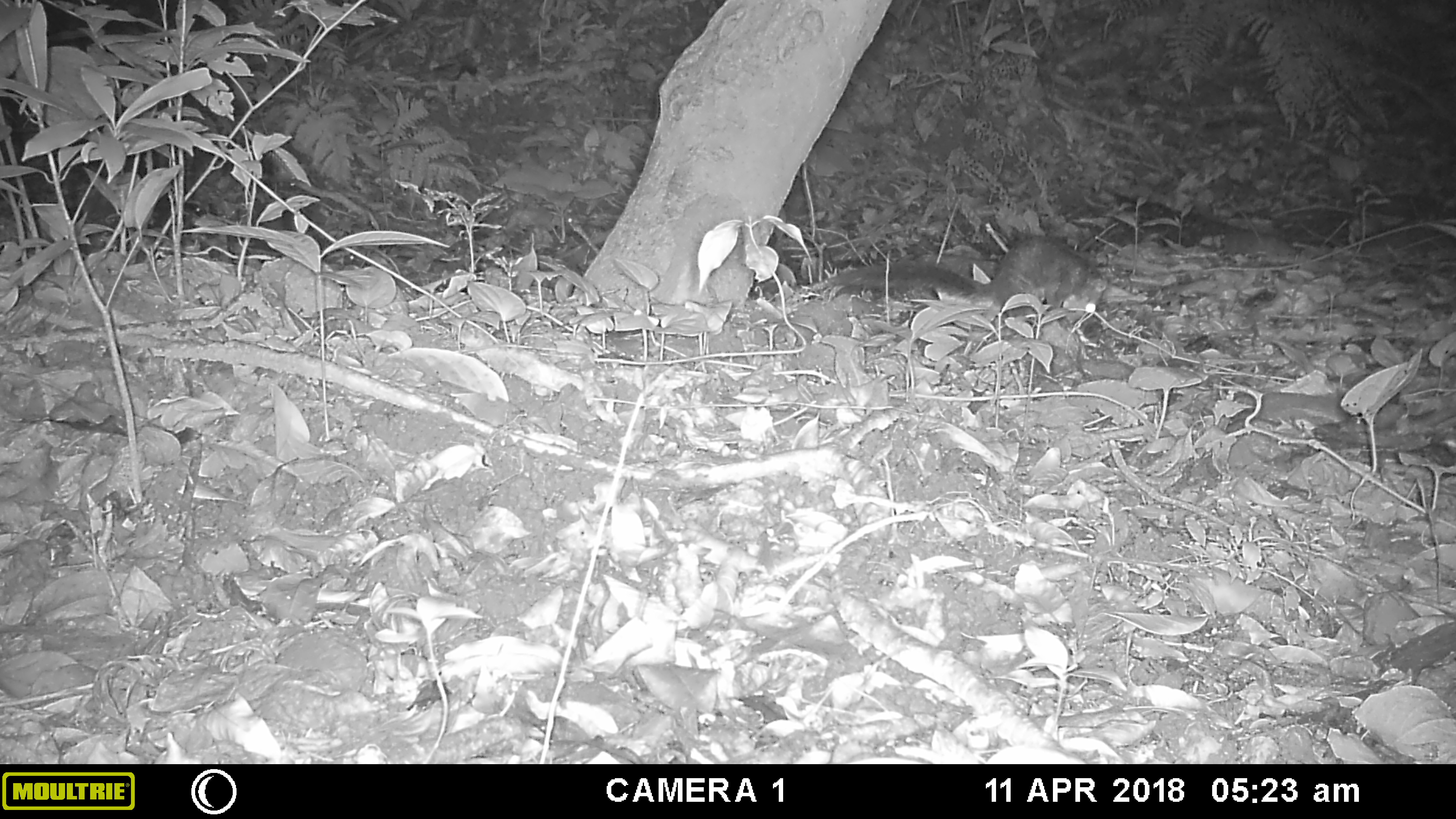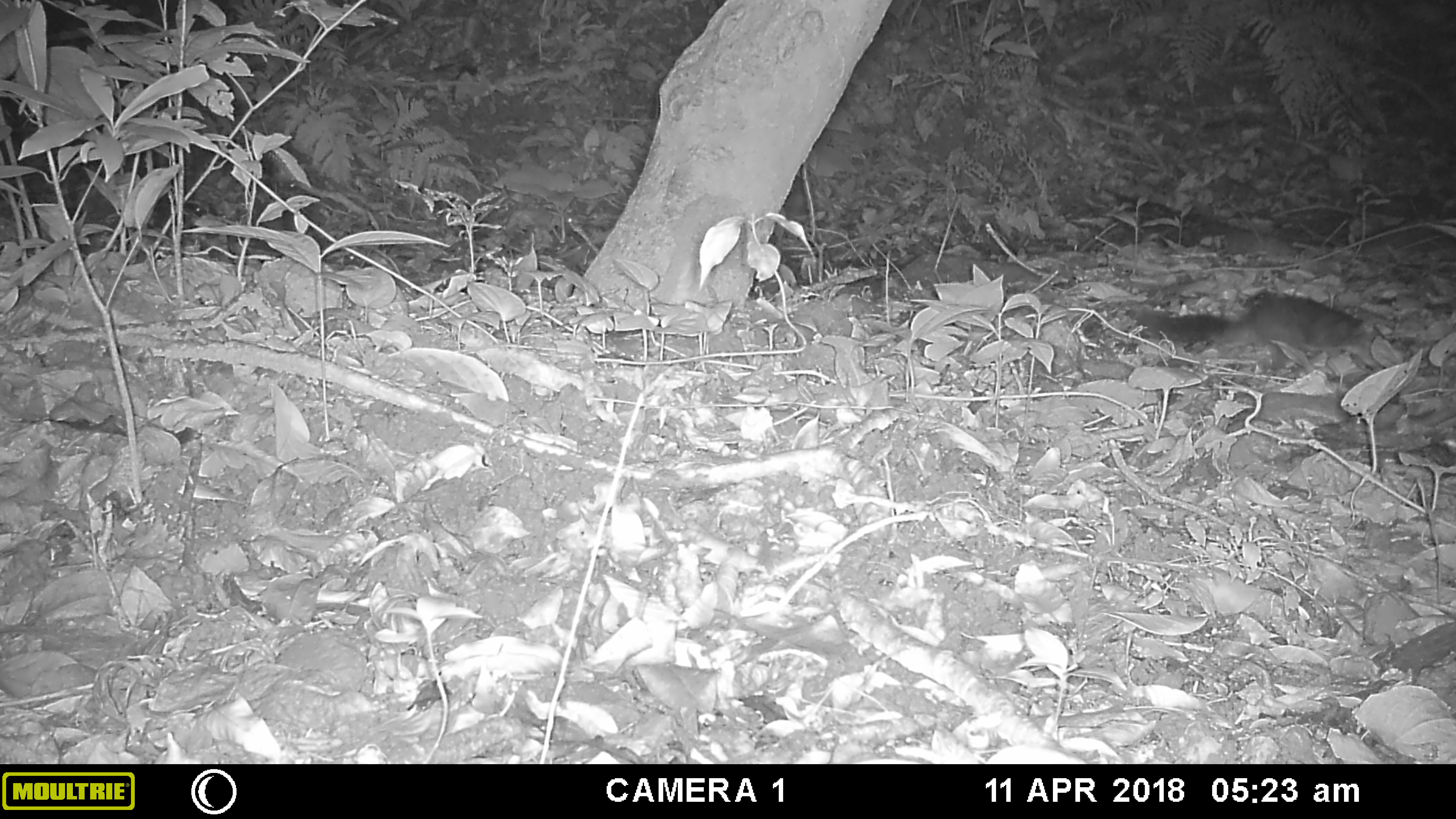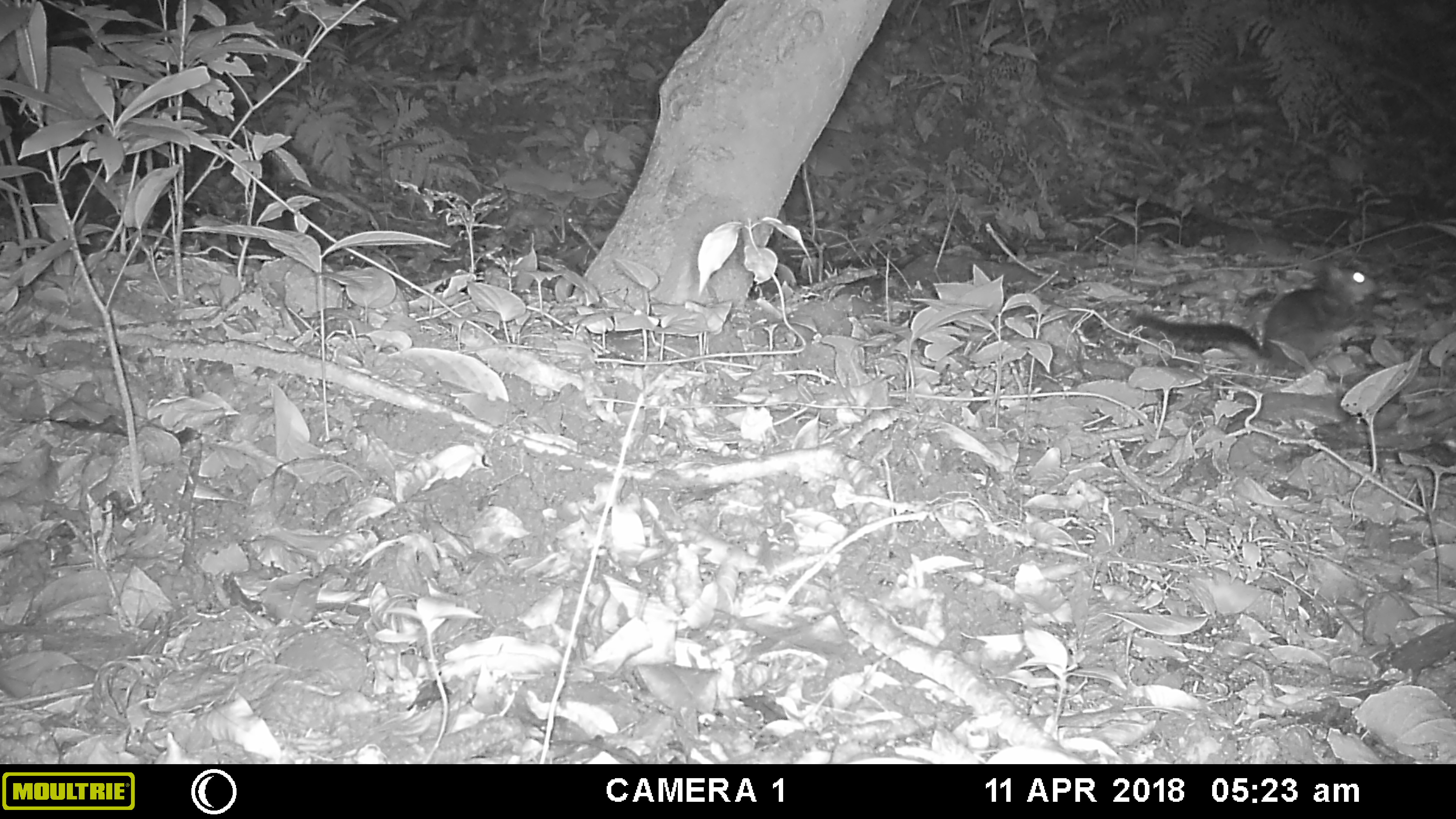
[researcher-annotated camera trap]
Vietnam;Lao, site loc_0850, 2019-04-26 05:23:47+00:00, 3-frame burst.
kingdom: Animalia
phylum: Chordata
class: Mammalia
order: Rodentia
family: Sciuridae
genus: Dremomys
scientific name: Dremomys rufigenis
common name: red-cheeked squirrel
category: red cheeked squirrel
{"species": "red cheeked squirrel (red-cheeked squirrel) (Dremomys rufigenis)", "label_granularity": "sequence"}